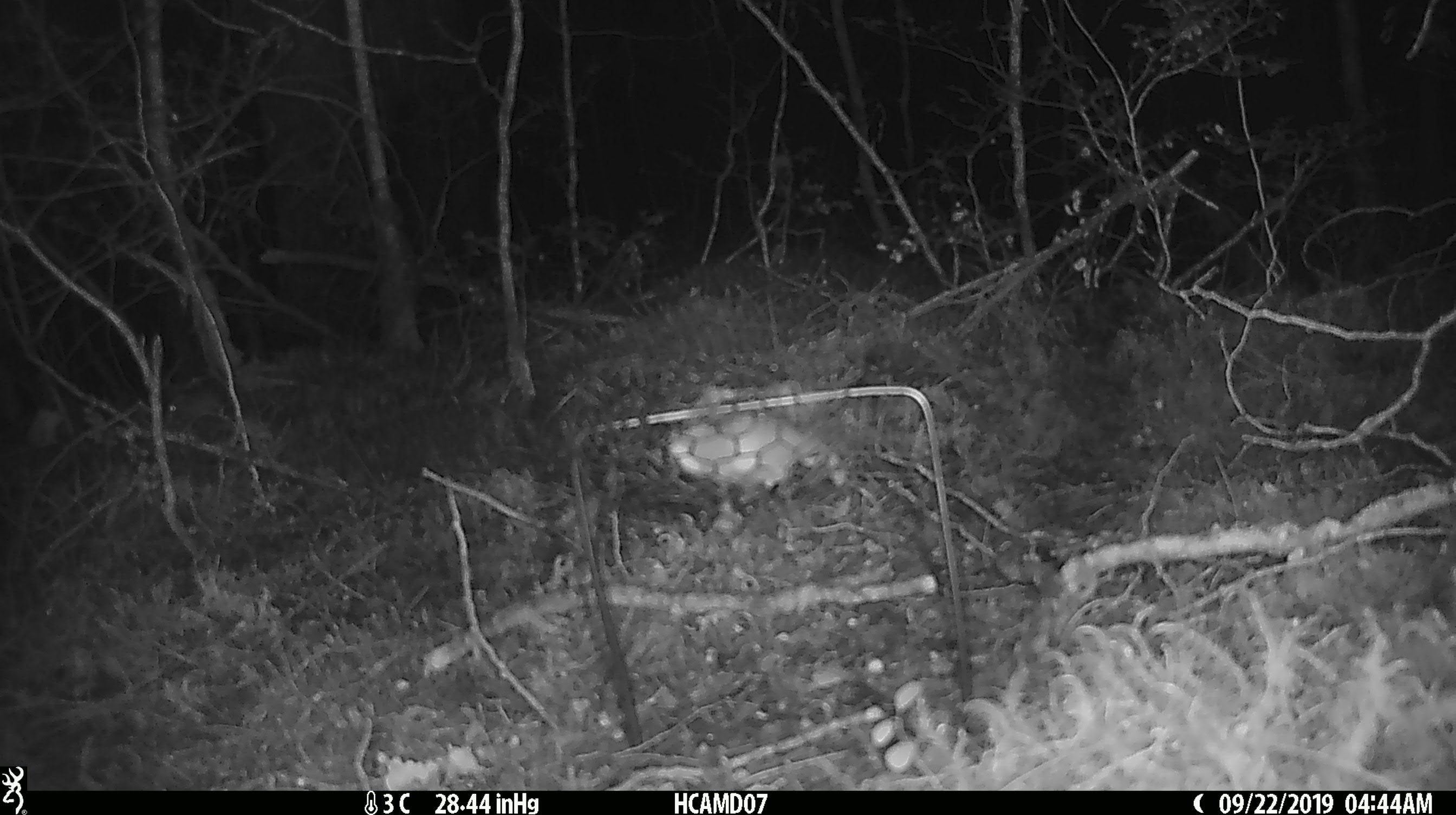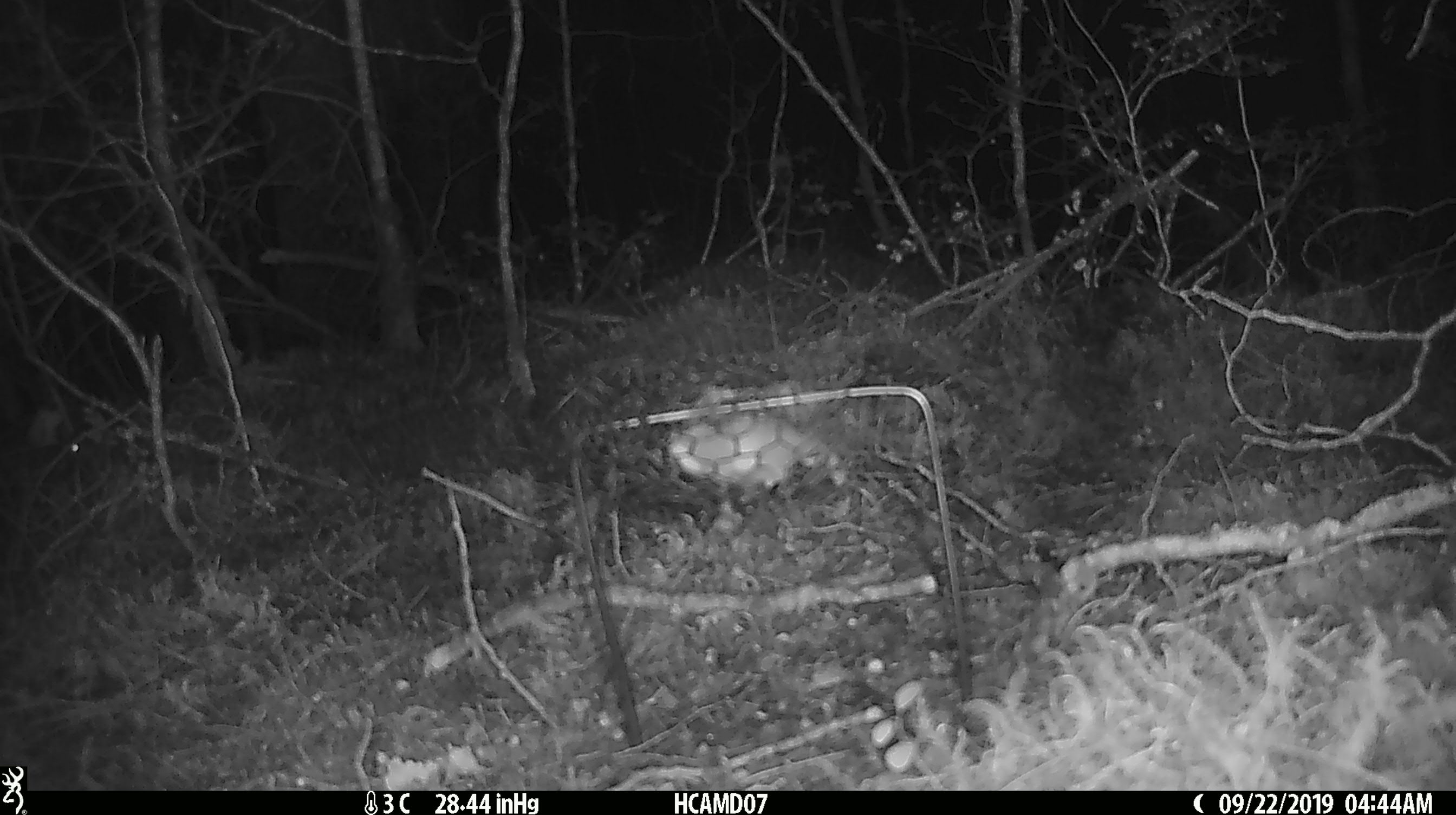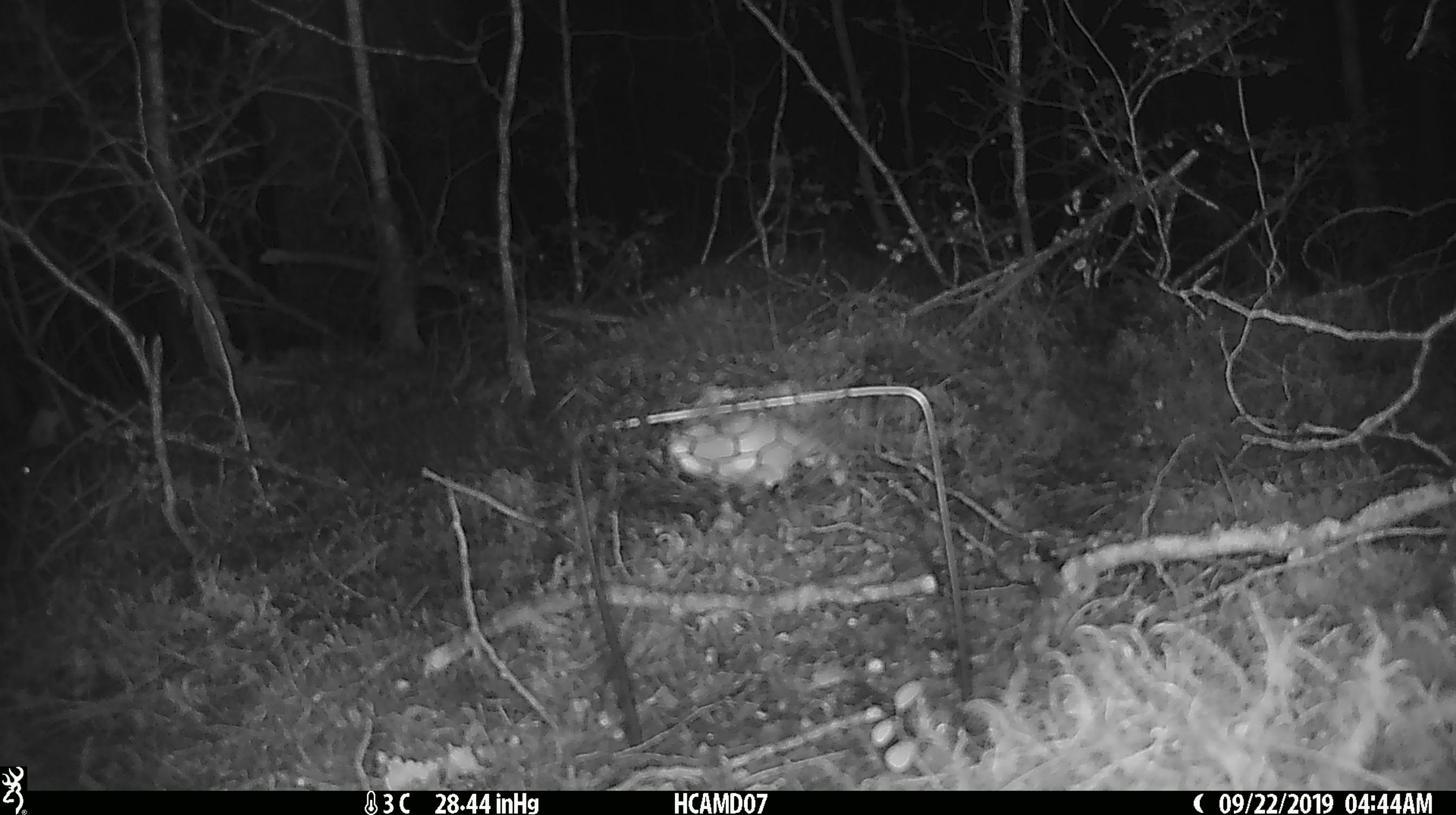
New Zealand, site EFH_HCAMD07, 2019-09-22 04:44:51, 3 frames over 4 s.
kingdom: Animalia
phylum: Chordata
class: Mammalia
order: Rodentia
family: Muridae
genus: Mus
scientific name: Mus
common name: mouse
Mouse (Mus).